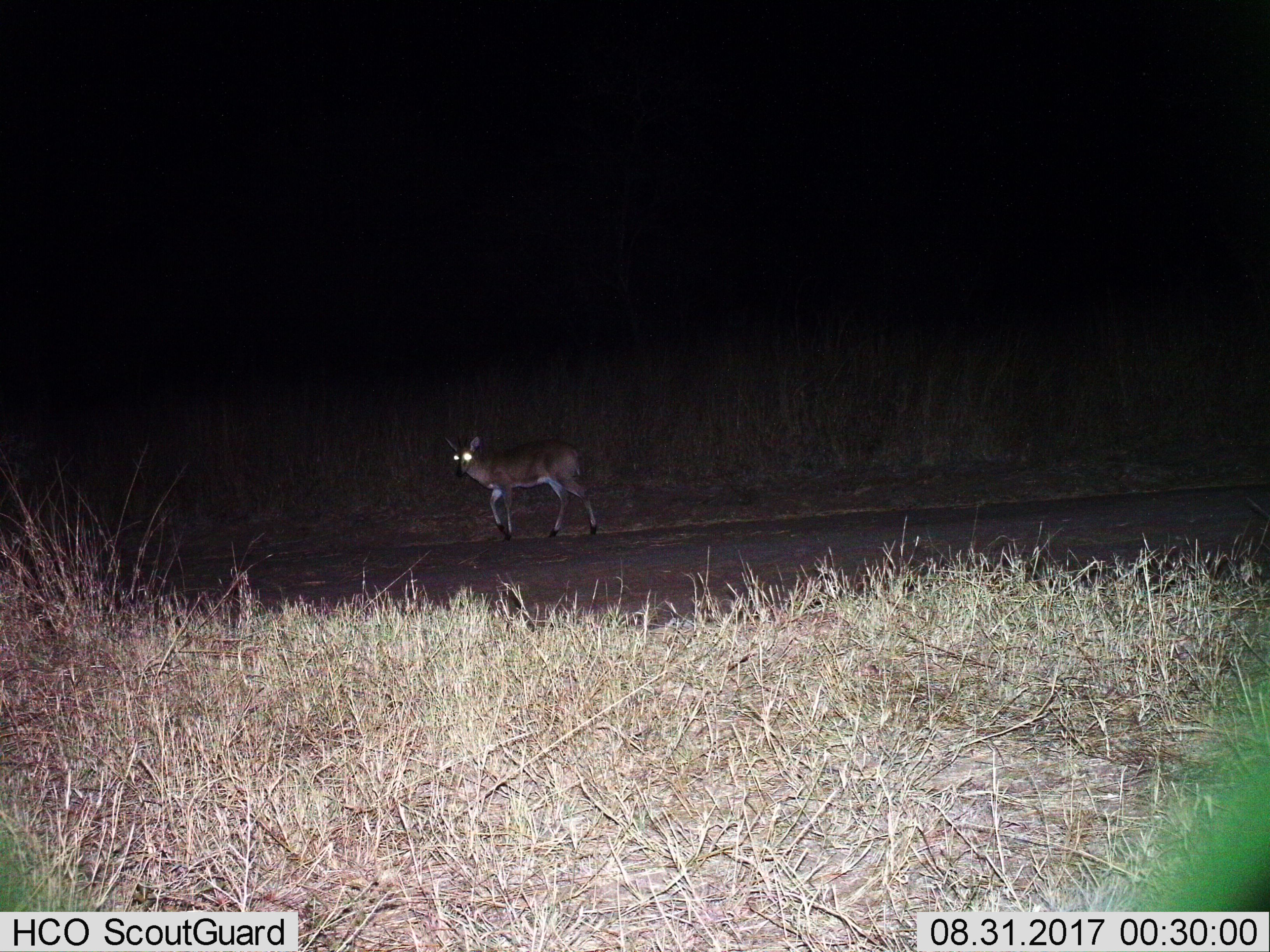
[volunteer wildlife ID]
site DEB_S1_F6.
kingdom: Animalia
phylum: Chordata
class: Mammalia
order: Artiodactyla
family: Bovidae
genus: Sylvicapra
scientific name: Sylvicapra grimmia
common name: common duiker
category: duikercommongrey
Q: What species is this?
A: Duikercommongrey (common duiker) (Sylvicapra grimmia).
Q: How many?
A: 1.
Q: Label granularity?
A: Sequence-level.